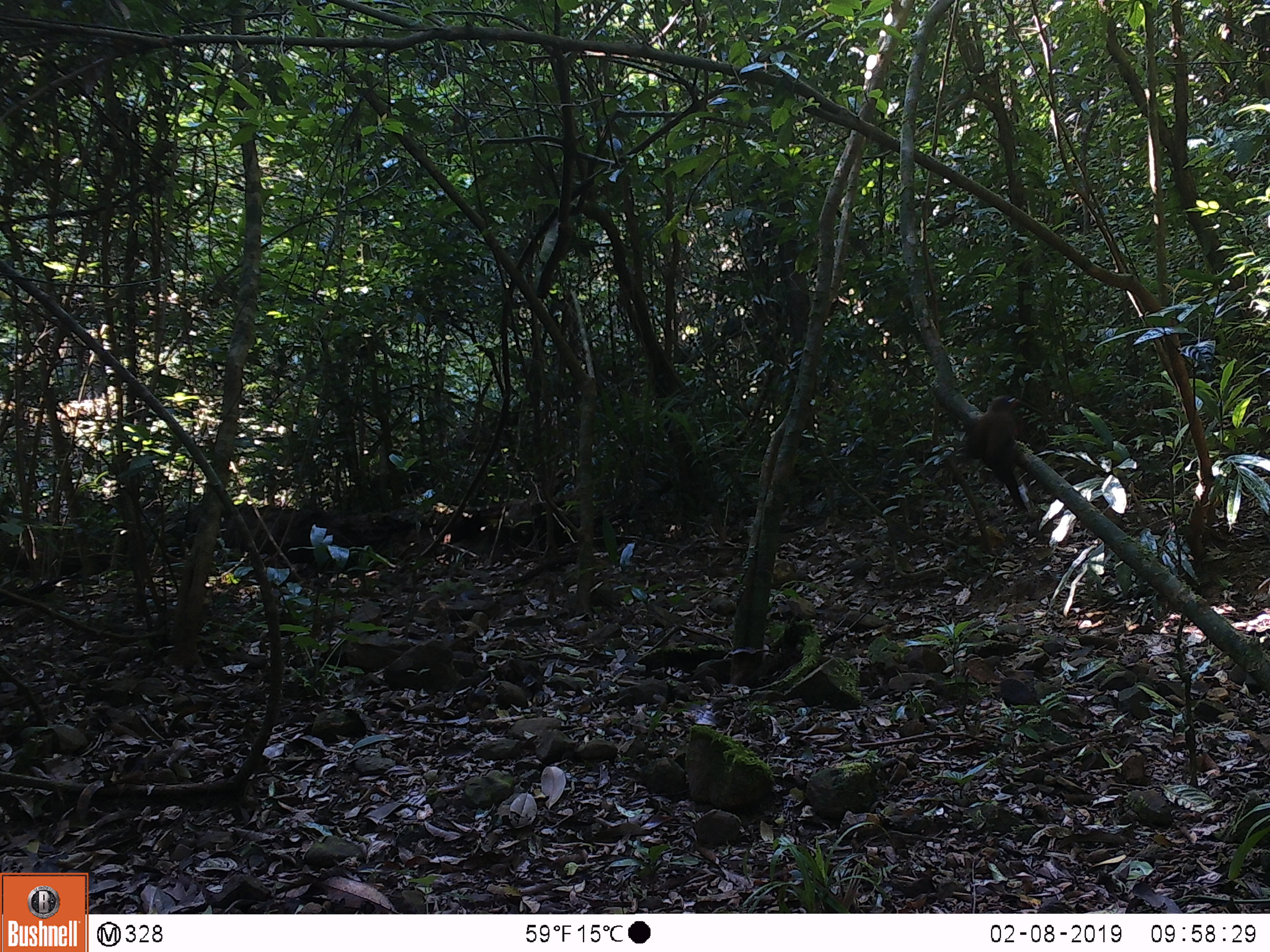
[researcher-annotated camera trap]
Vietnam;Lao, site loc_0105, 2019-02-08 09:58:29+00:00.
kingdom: Animalia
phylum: Chordata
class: Aves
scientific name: Aves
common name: bird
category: unidentified bird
Unidentified bird (bird) (Aves). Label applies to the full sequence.